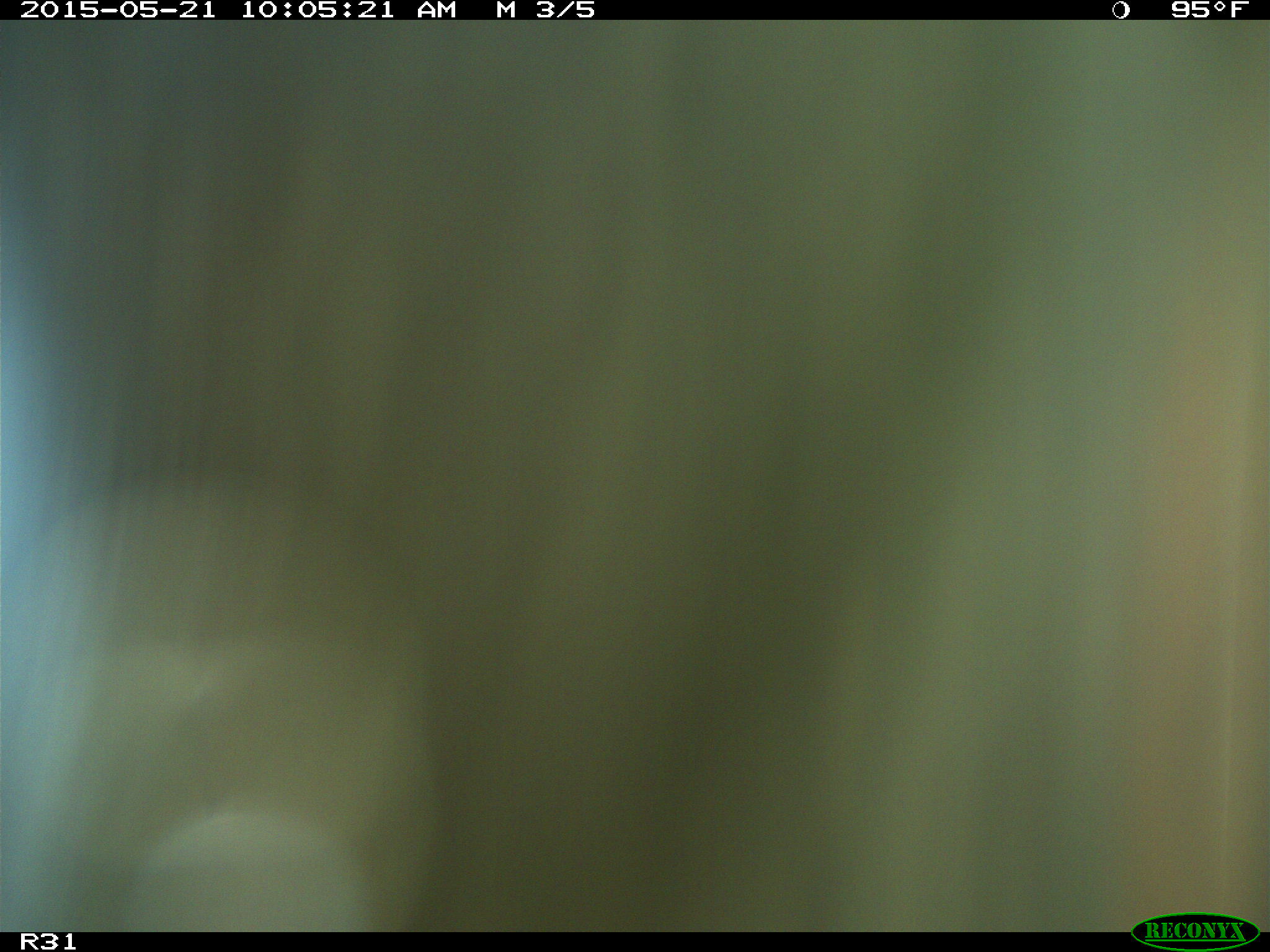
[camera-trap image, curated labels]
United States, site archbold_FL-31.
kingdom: Animalia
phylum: Chordata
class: Mammalia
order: Artiodactyla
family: Bovidae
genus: Bos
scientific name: Bos taurus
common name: domestic cow